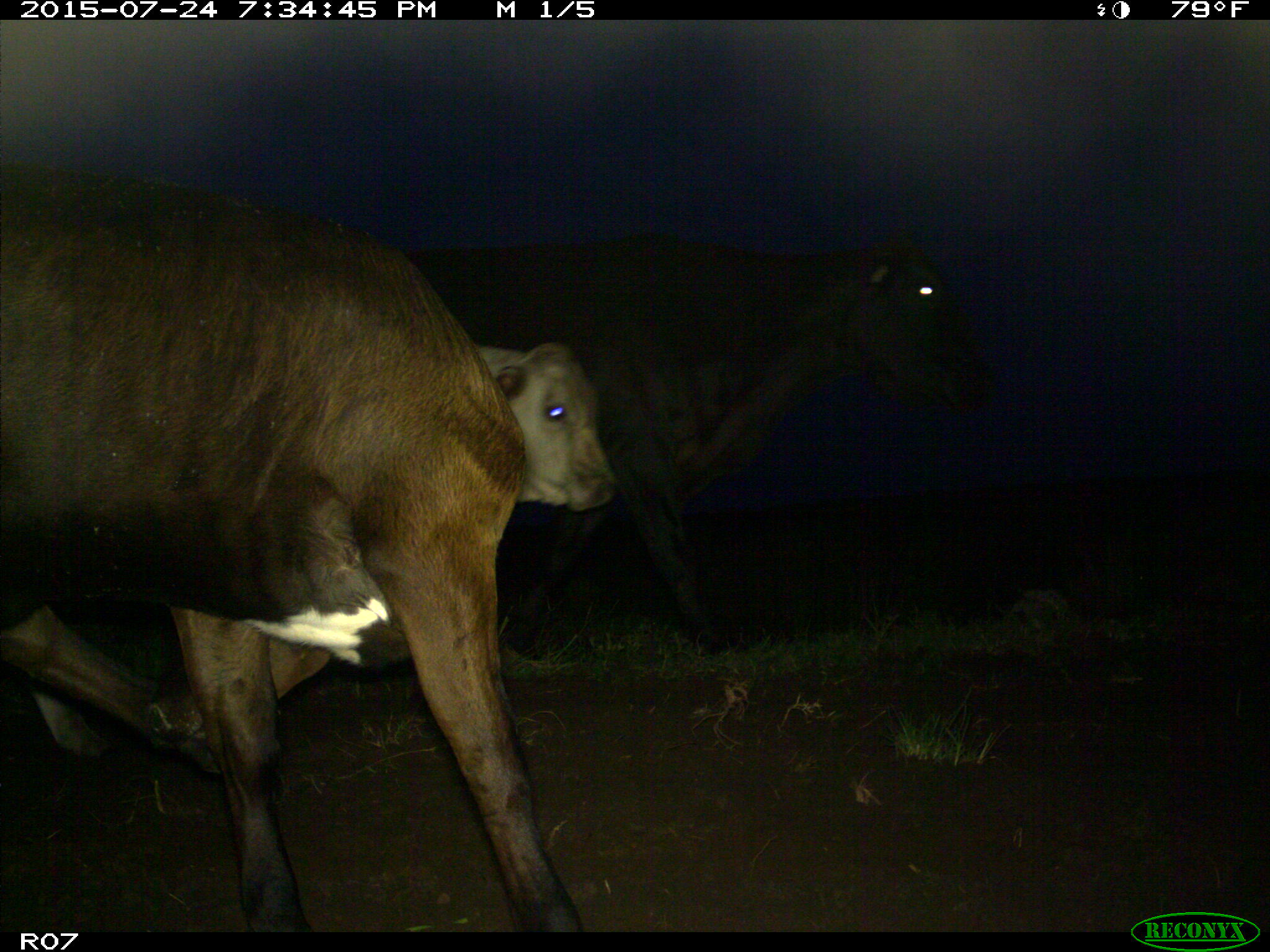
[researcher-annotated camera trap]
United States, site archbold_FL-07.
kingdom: Animalia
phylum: Chordata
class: Mammalia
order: Artiodactyla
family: Bovidae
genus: Bos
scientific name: Bos taurus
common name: domestic cow